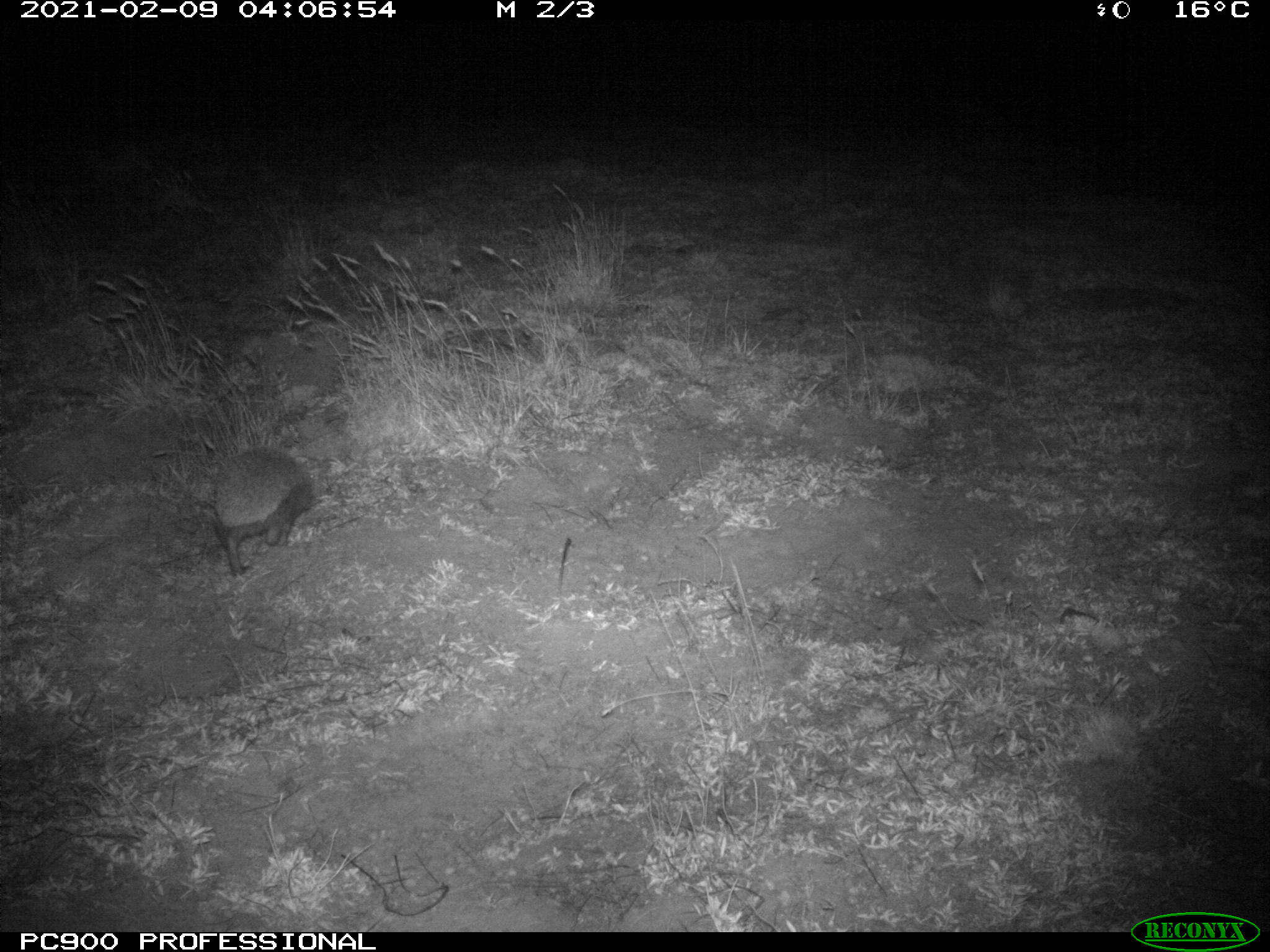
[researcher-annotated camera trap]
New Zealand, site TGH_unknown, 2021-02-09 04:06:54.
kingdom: Animalia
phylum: Chordata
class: Mammalia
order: Eulipotyphla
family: Erinaceidae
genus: Erinaceus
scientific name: Erinaceus europaeus europaeus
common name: european hedgehog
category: hedgehog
Hedgehog (european hedgehog) (Erinaceus europaeus europaeus).